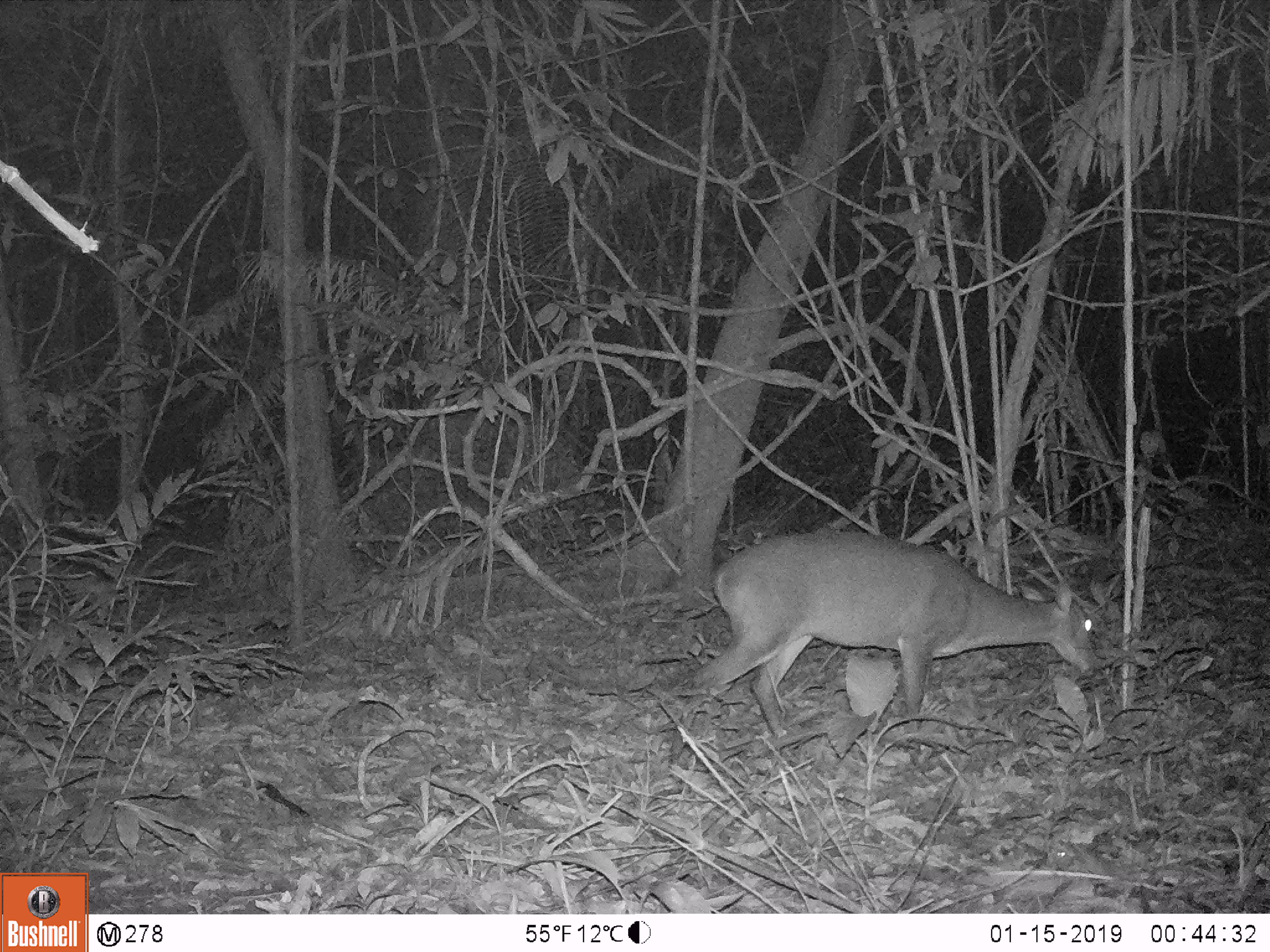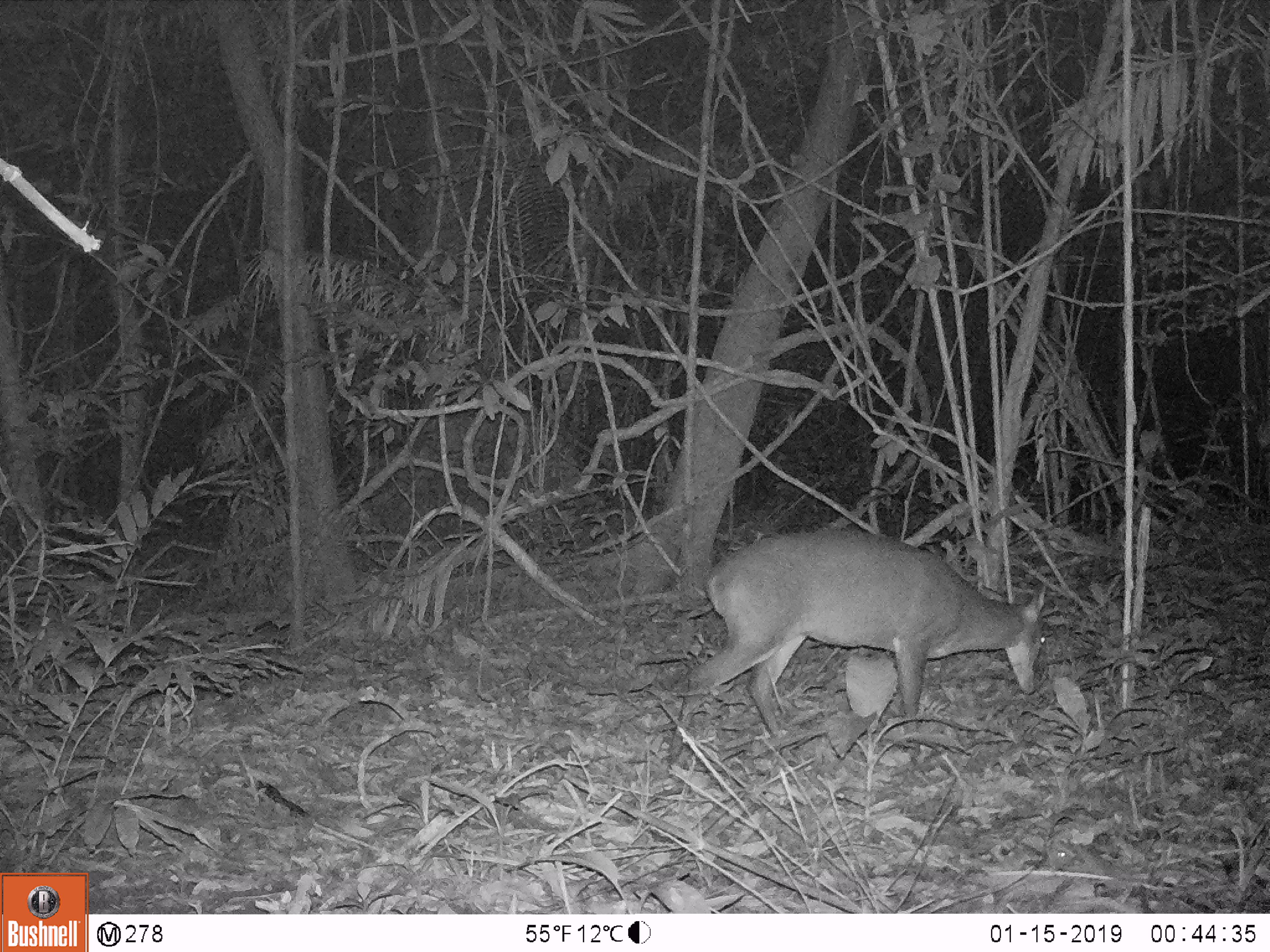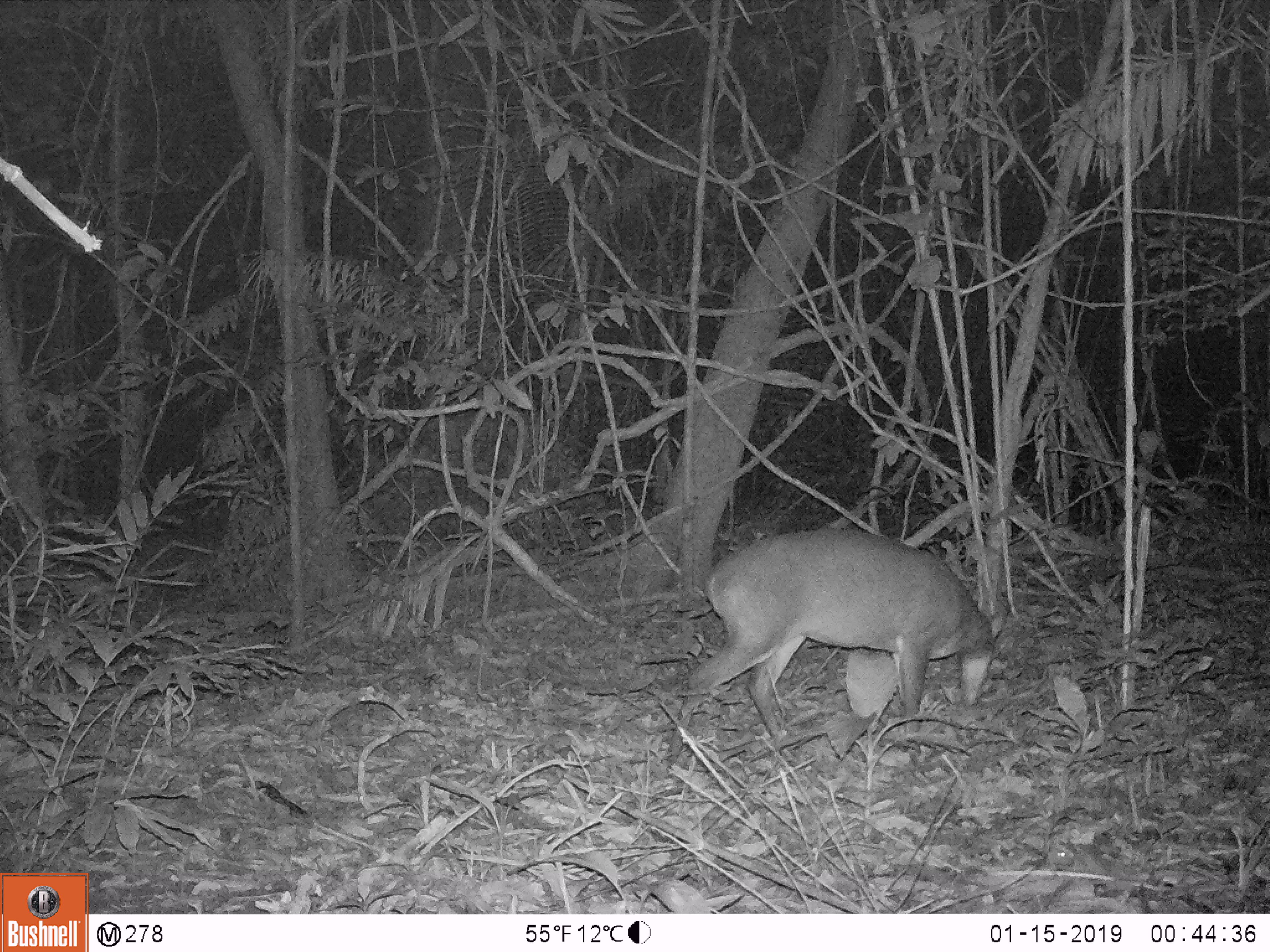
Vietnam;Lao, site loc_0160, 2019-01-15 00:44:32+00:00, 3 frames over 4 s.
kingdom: Animalia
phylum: Chordata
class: Mammalia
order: Artiodactyla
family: Cervidae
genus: Muntiacus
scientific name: Muntiacus vuquangensis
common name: large-antlered muntjac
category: large antlered muntjac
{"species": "large antlered muntjac (large-antlered muntjac) (Muntiacus vuquangensis)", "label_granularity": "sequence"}